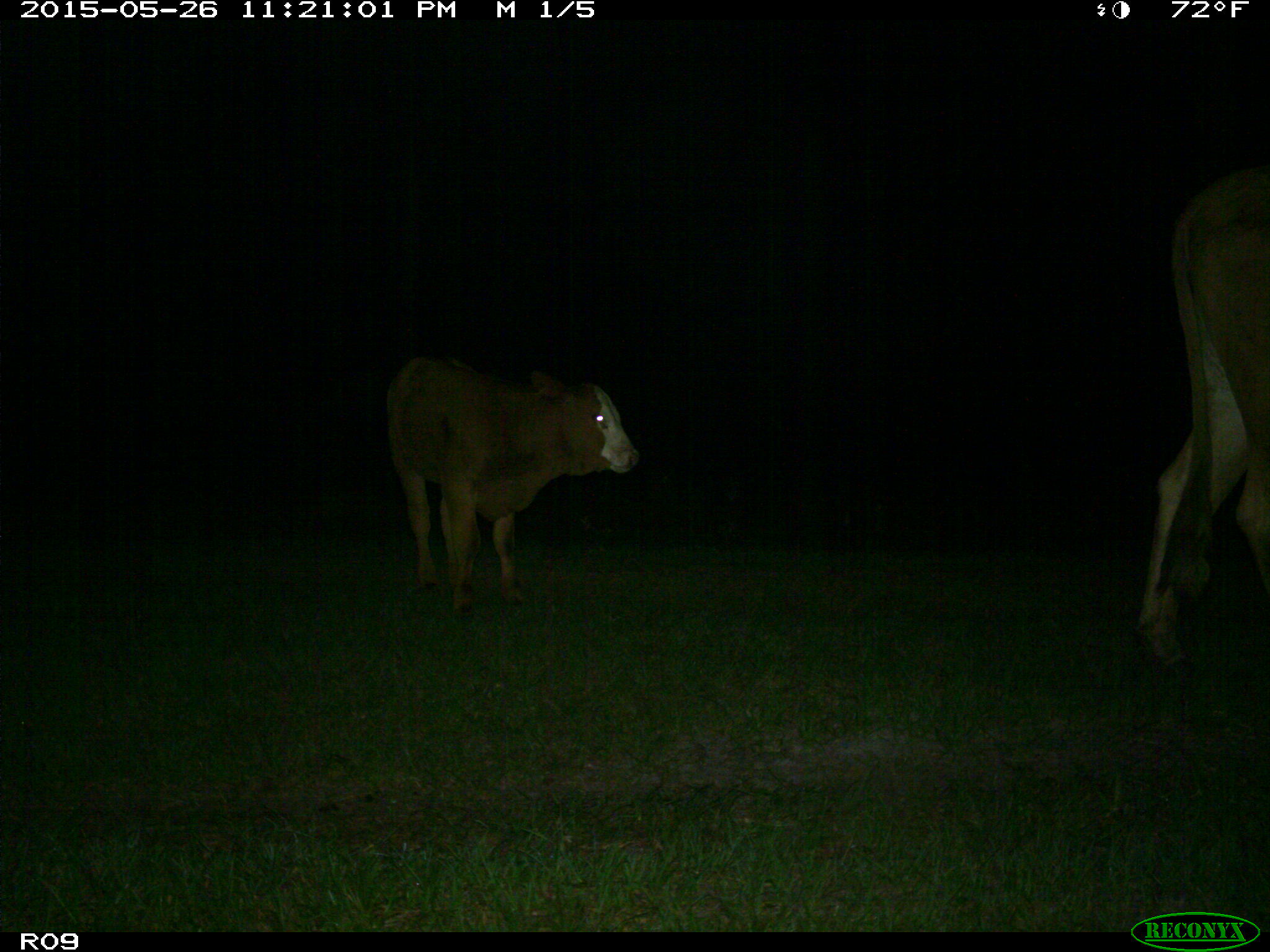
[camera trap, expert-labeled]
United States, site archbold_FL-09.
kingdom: Animalia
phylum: Chordata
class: Mammalia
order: Artiodactyla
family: Bovidae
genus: Bos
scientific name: Bos taurus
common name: domestic cow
Bos taurus (domestic cow).